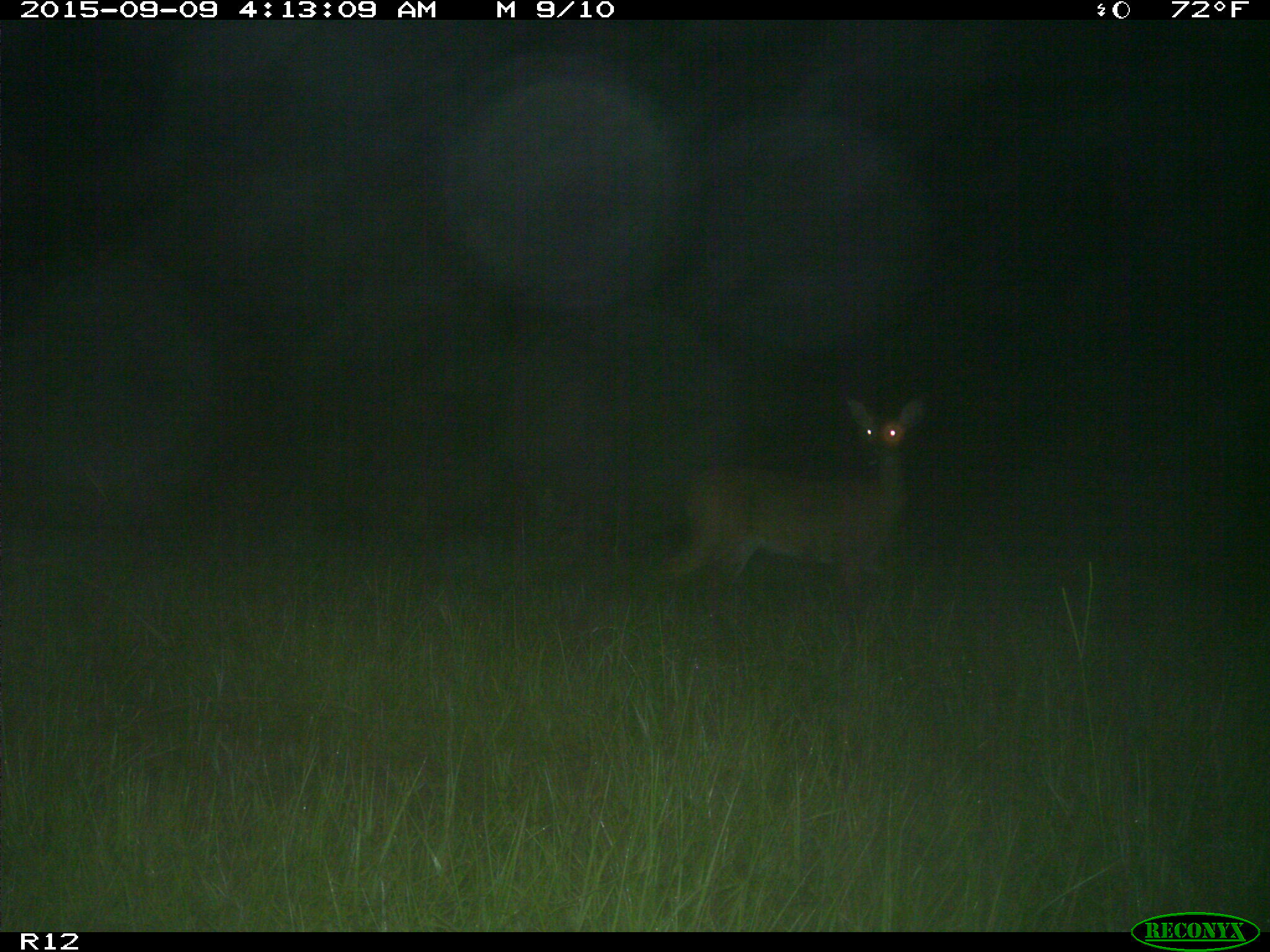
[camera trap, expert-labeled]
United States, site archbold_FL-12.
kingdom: Animalia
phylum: Chordata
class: Mammalia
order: Artiodactyla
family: Cervidae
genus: Odocoileus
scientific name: Odocoileus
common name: deer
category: unidentified deer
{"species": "unidentified deer (deer) (Odocoileus)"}